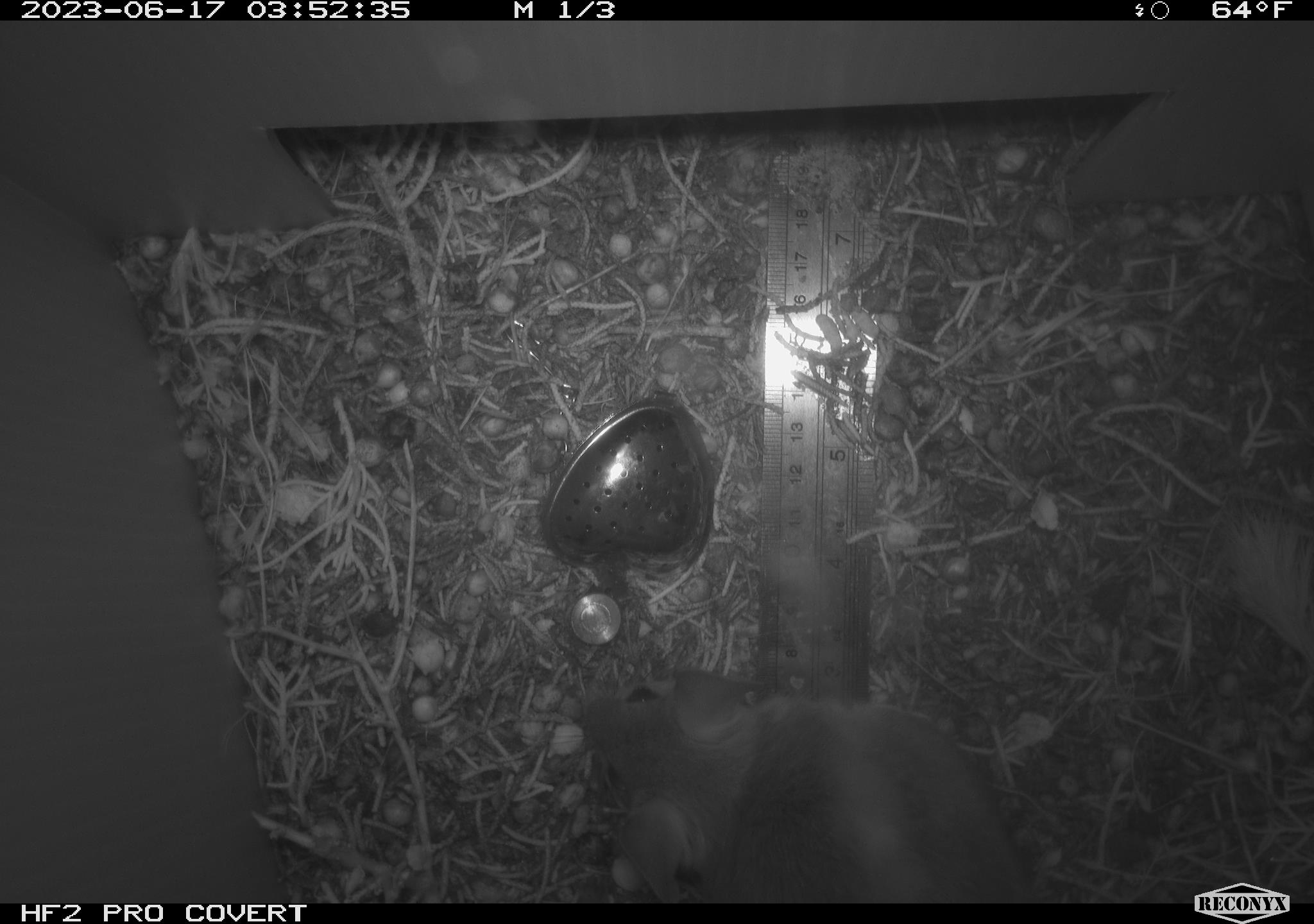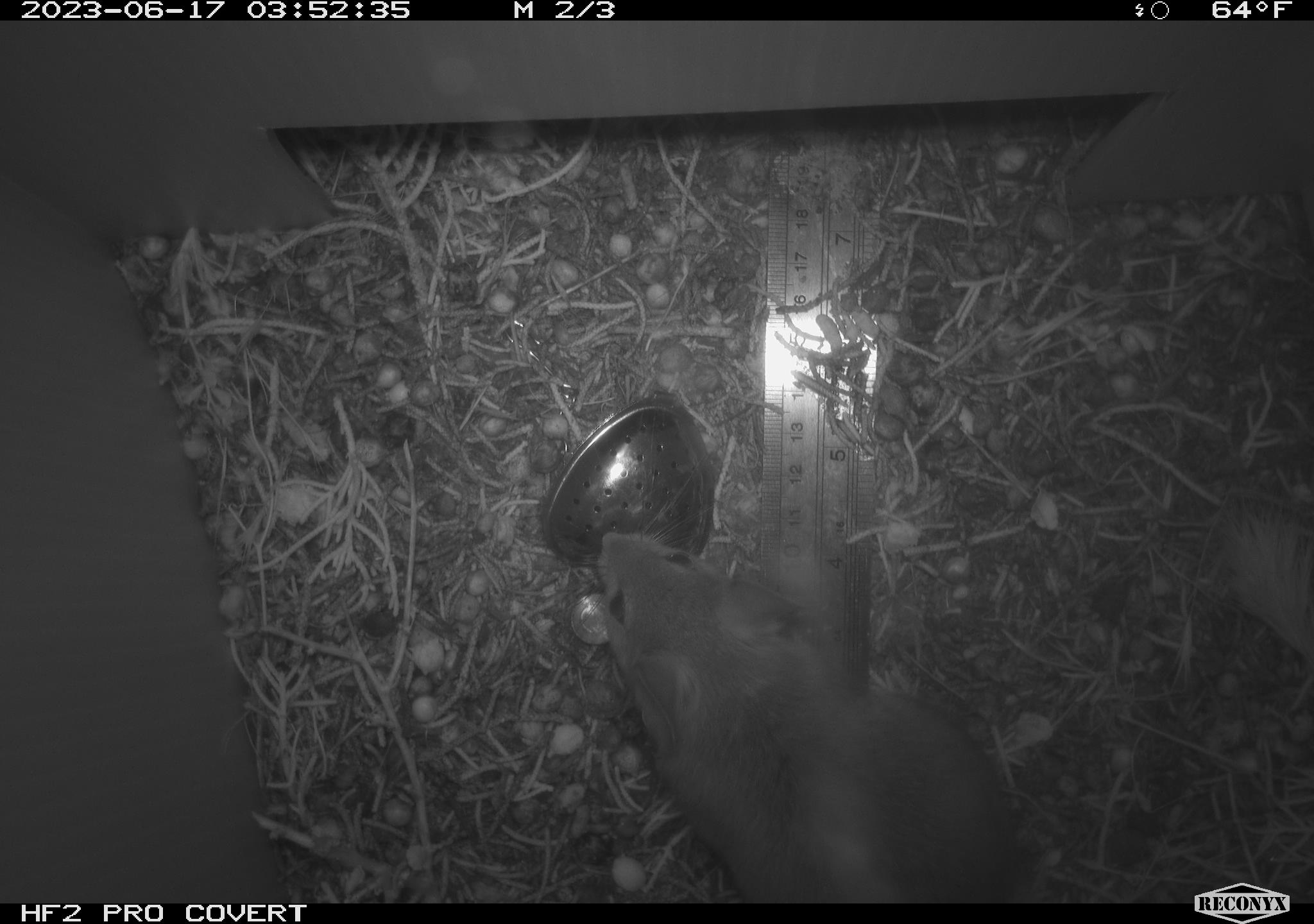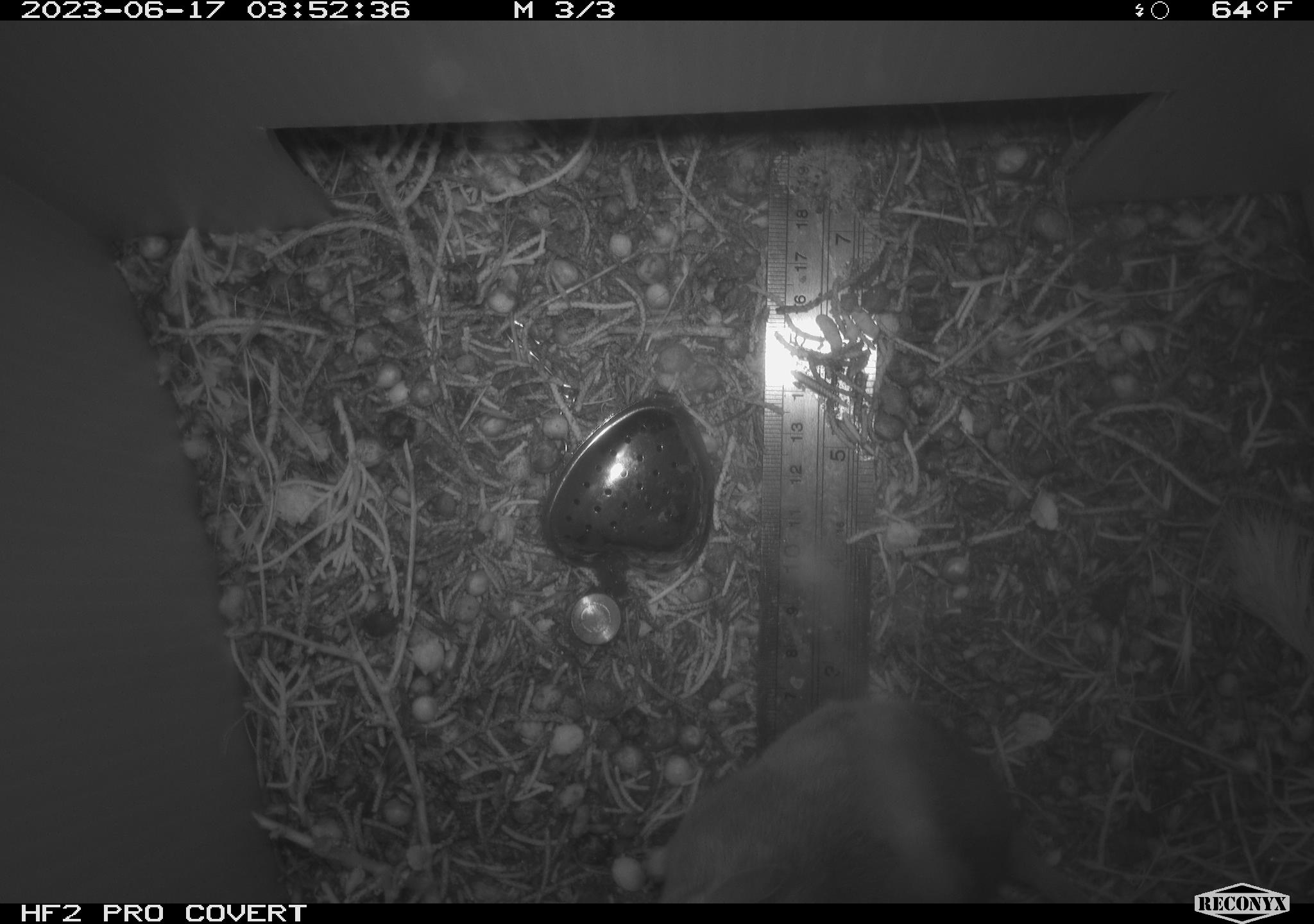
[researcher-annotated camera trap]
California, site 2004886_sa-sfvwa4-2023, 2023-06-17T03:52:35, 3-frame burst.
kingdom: Animalia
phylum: Chordata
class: Mammalia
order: Rodentia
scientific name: Rodentia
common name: rodent